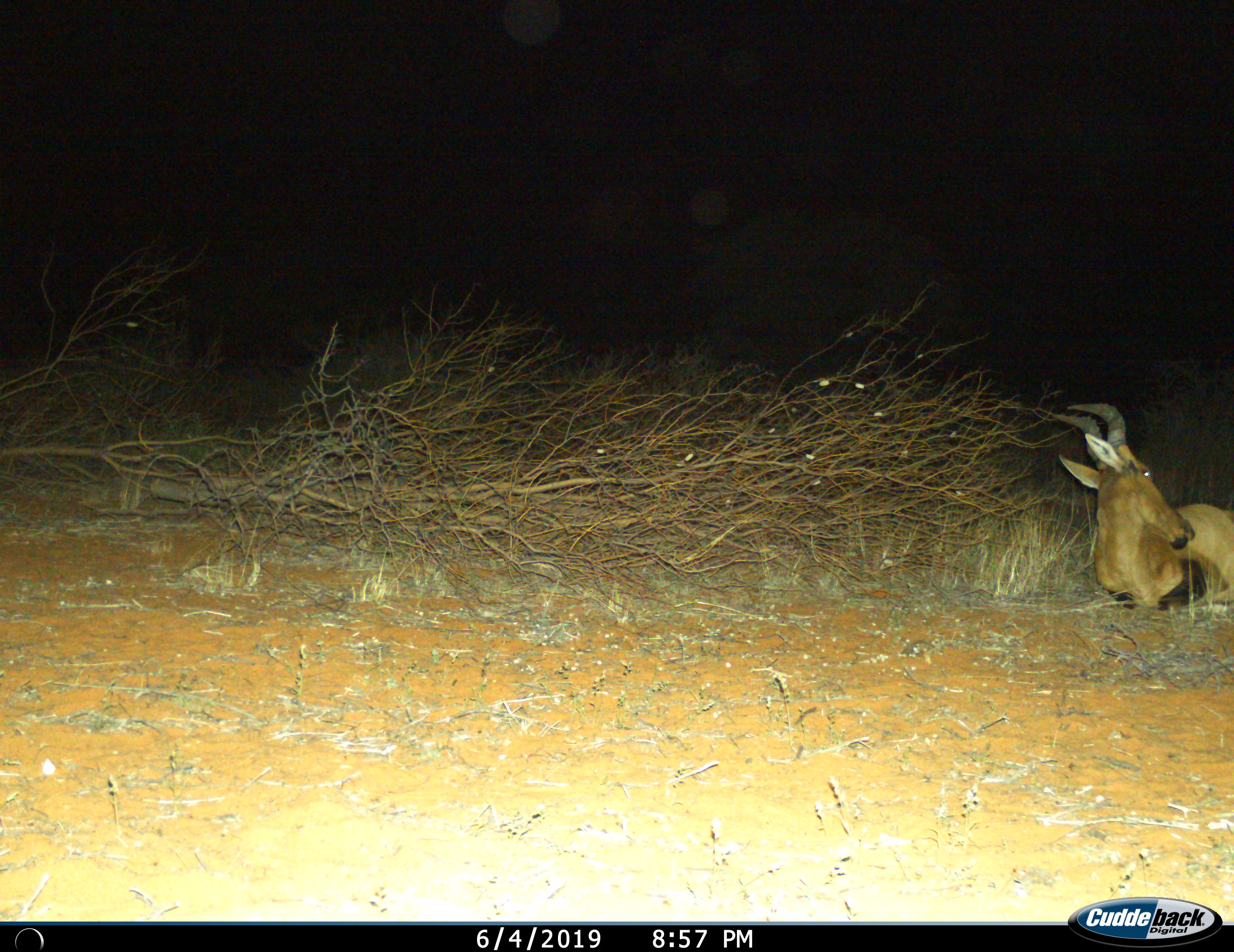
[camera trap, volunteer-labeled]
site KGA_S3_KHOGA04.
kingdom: Animalia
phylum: Chordata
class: Mammalia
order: Artiodactyla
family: Bovidae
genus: Alcelaphus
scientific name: Alcelaphus buselaphus caama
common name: red hartebeest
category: hartebeestred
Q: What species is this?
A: Hartebeestred (red hartebeest) (Alcelaphus buselaphus caama).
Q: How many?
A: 1.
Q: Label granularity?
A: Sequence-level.